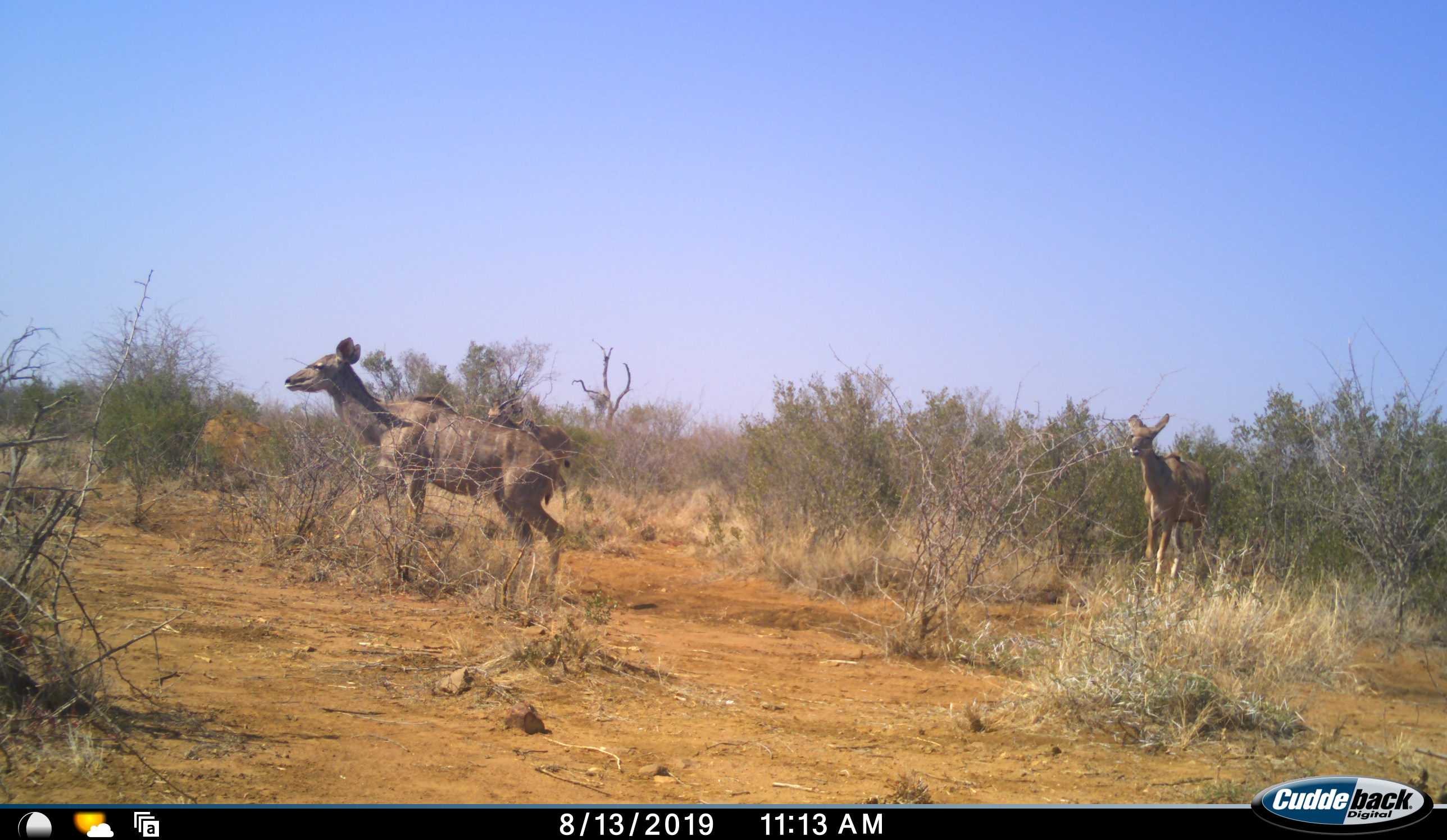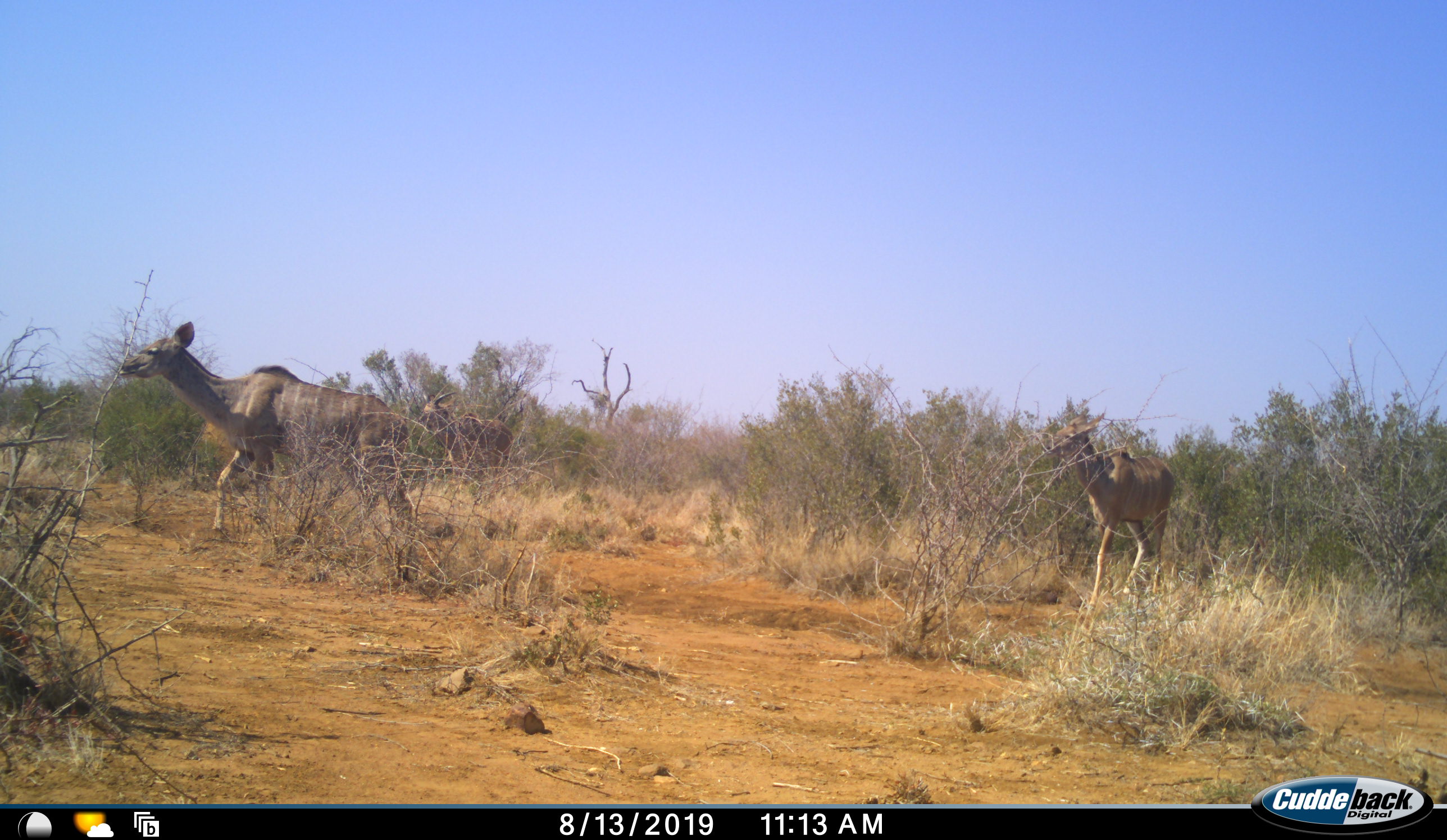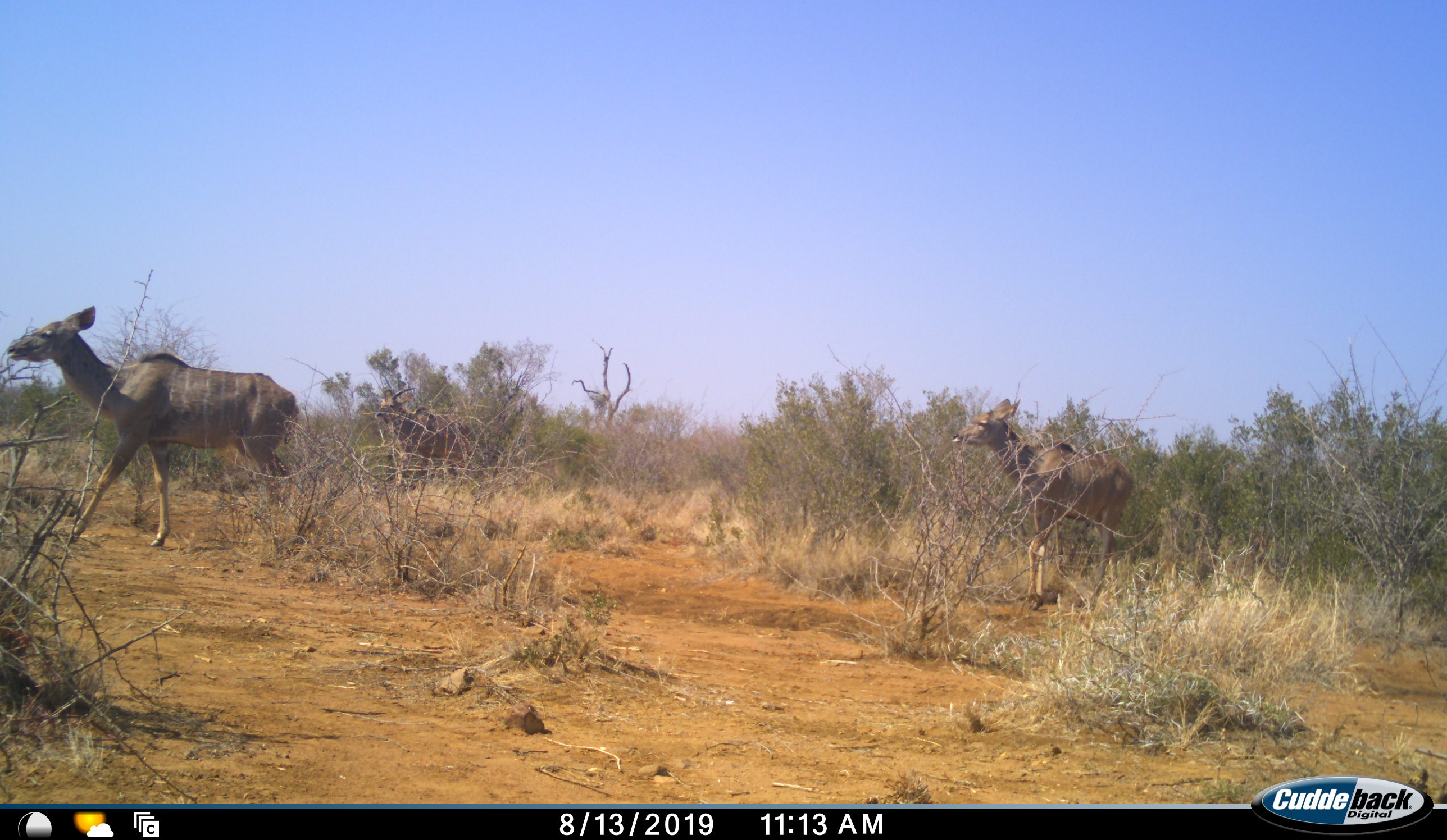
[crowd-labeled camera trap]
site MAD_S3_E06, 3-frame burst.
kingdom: Animalia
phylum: Chordata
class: Mammalia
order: Artiodactyla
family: Bovidae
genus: Tragelaphus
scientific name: Tragelaphus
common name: kudu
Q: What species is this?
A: Kudu (Tragelaphus).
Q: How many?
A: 3.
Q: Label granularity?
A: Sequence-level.